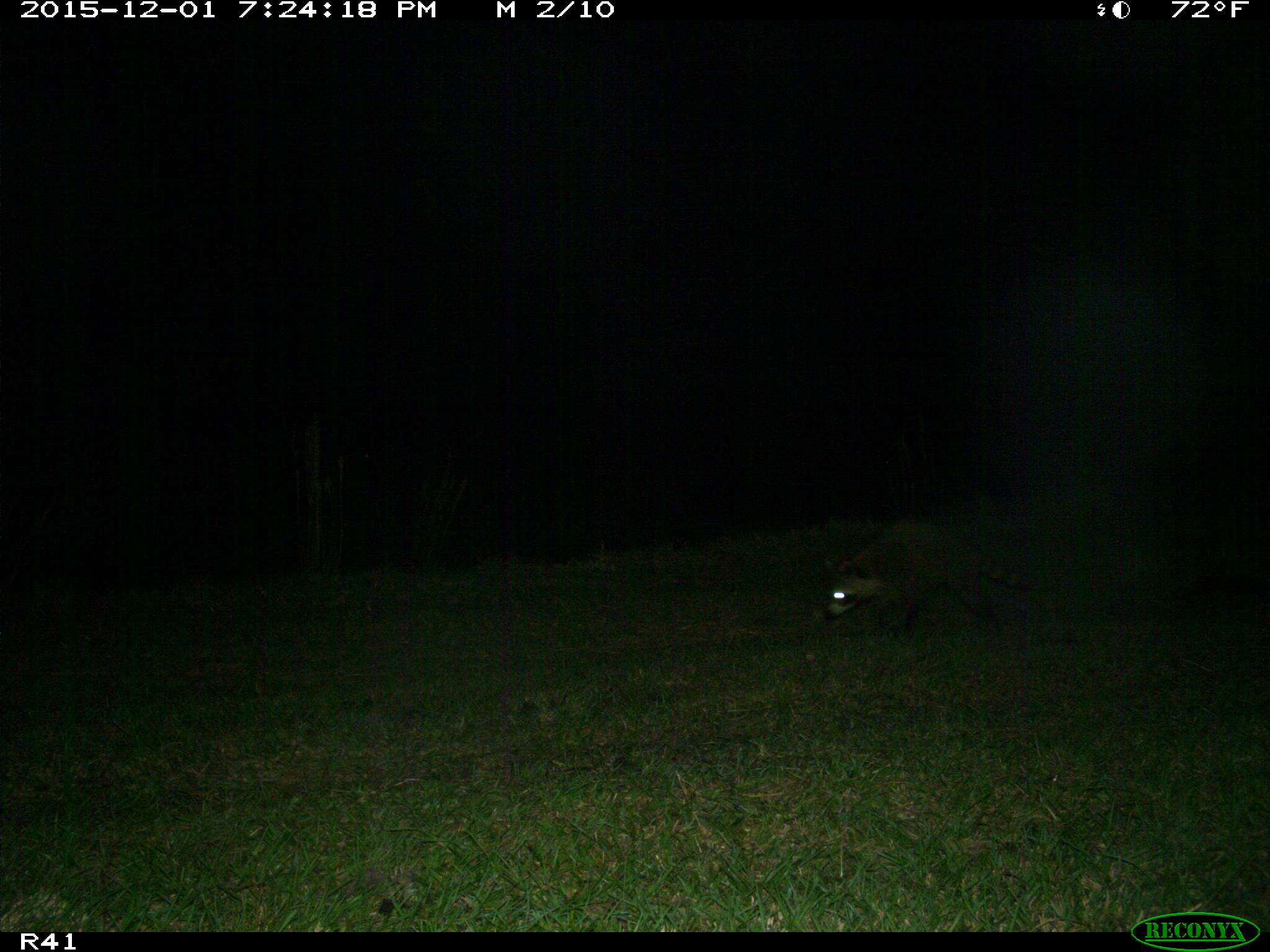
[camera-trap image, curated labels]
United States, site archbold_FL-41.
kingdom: Animalia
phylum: Chordata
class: Mammalia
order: Carnivora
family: Procyonidae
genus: Procyon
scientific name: Procyon lotor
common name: common raccoon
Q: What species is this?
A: Procyon lotor (common raccoon).